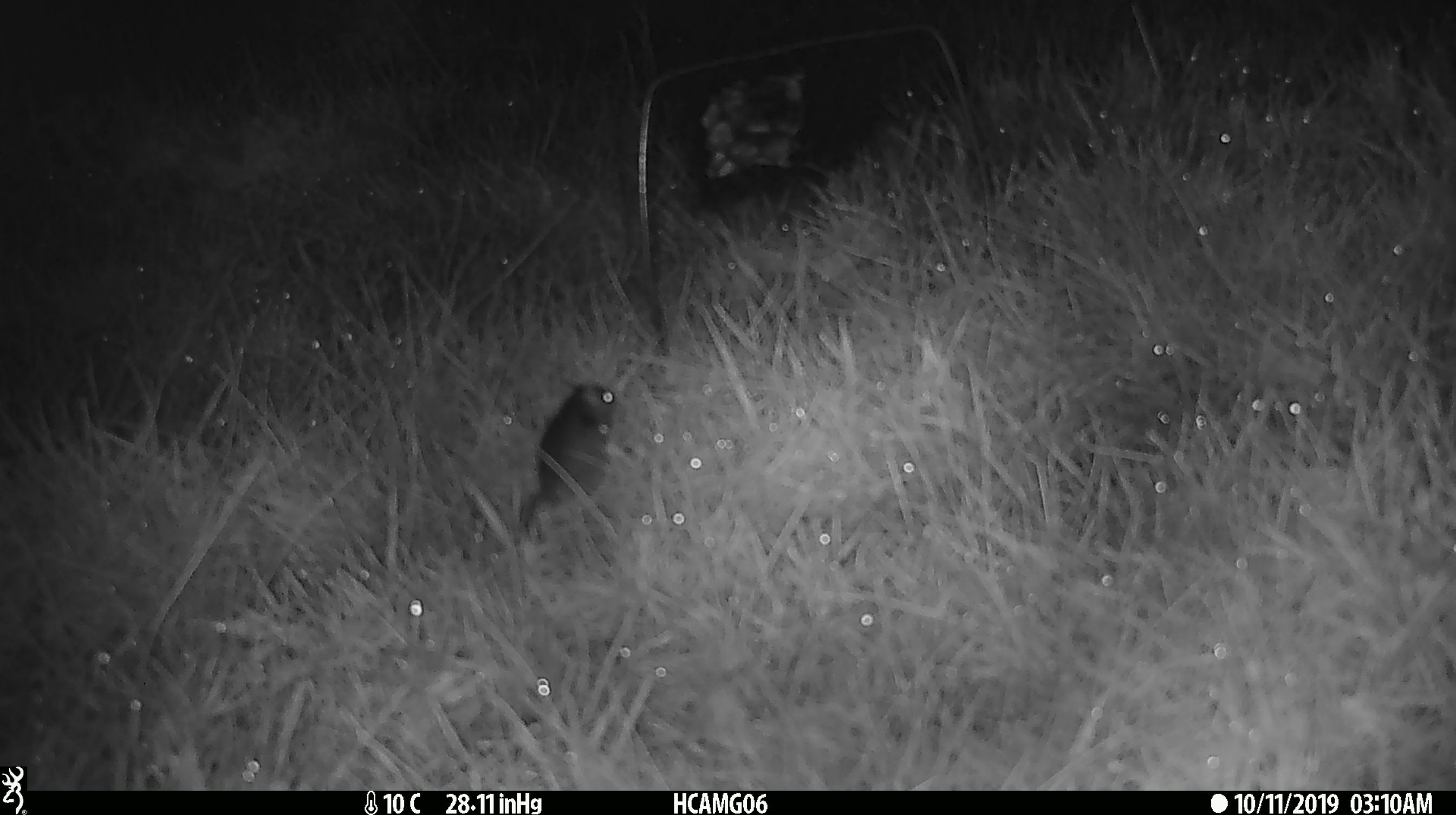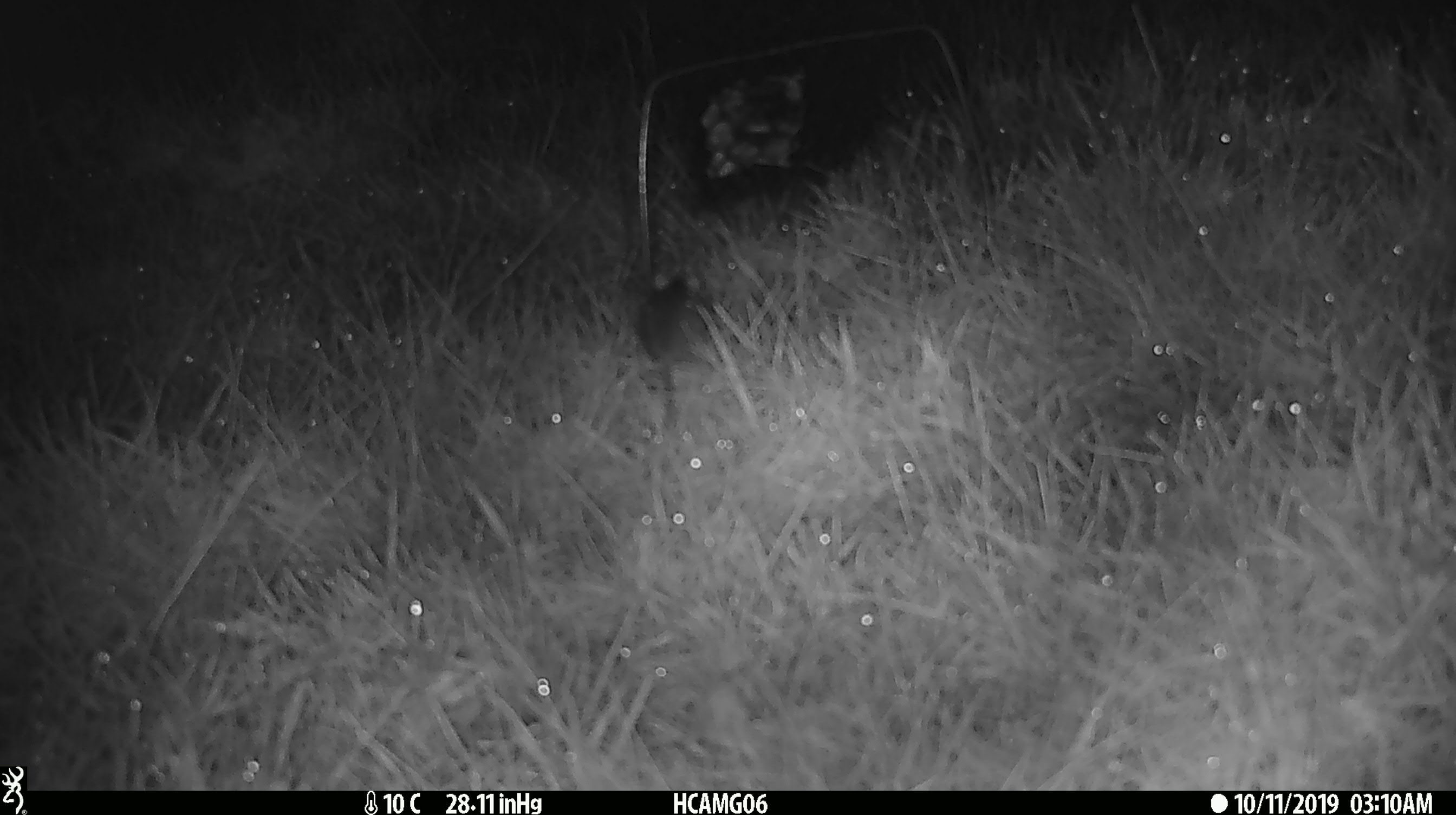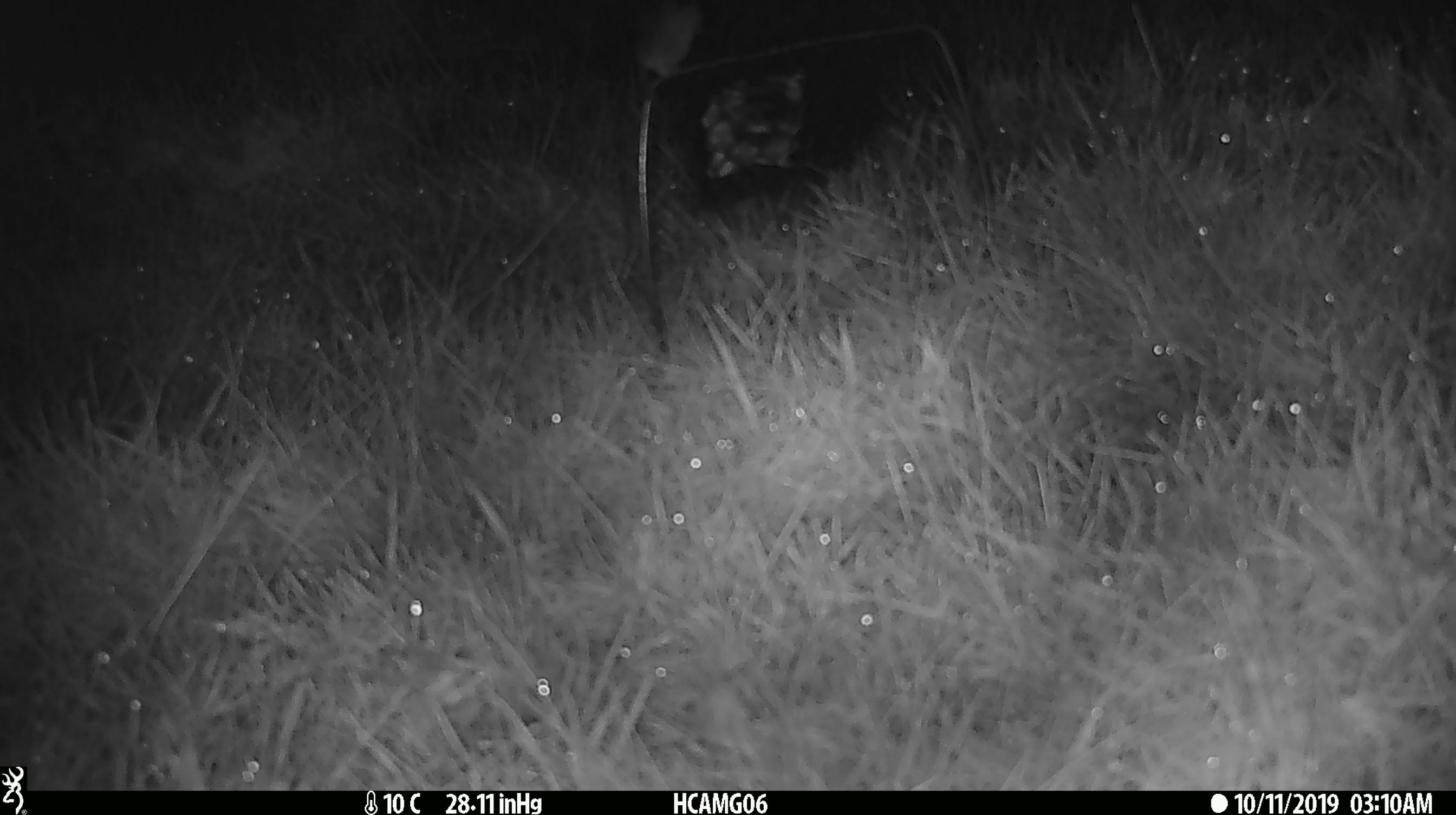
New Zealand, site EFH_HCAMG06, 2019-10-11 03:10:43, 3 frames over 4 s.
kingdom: Animalia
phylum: Chordata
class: Mammalia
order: Rodentia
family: Muridae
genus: Mus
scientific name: Mus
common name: mouse